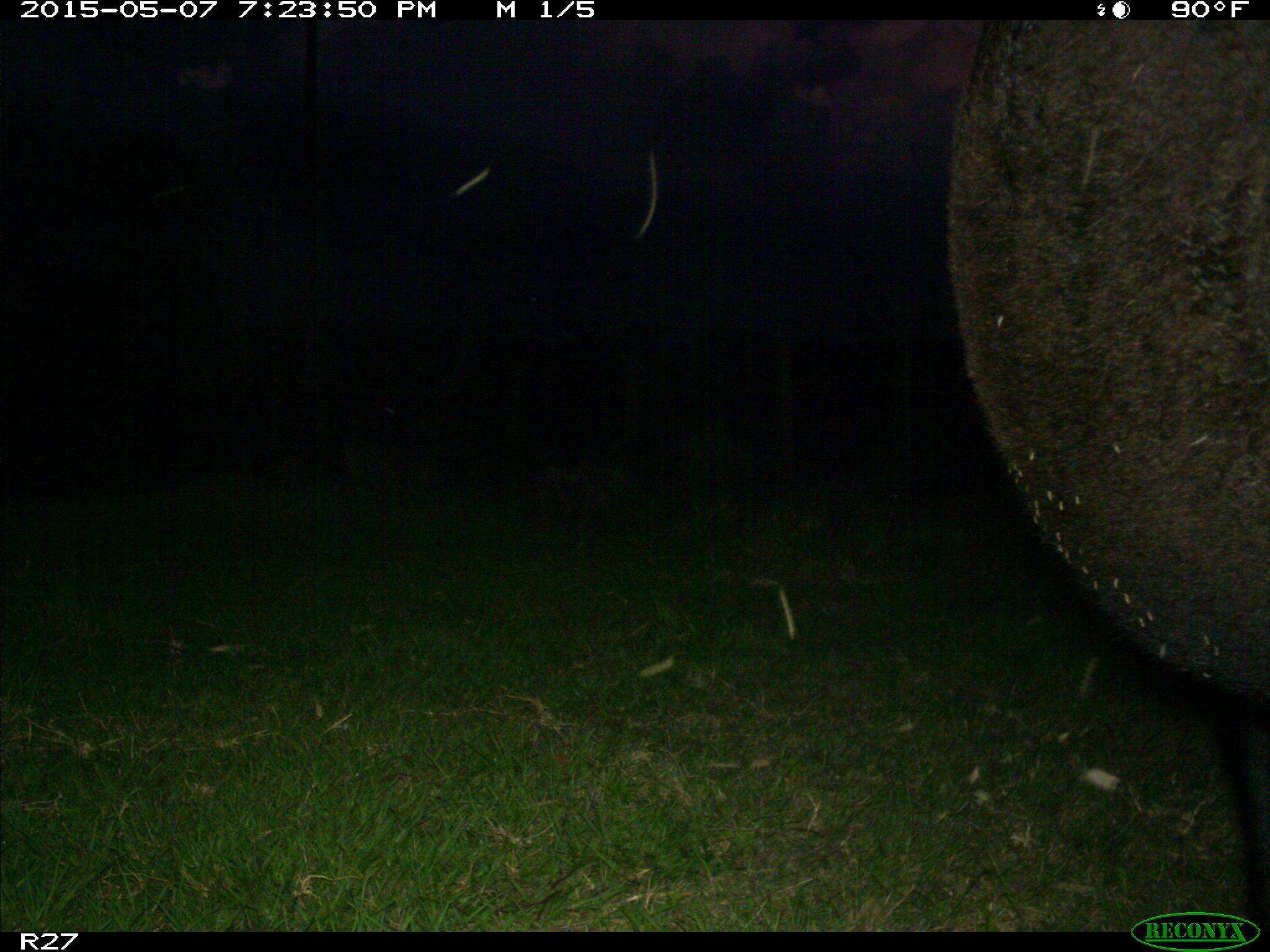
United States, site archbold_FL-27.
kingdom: Animalia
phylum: Chordata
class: Mammalia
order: Artiodactyla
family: Bovidae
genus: Bos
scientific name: Bos taurus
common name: domestic cow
Bos taurus (domestic cow).